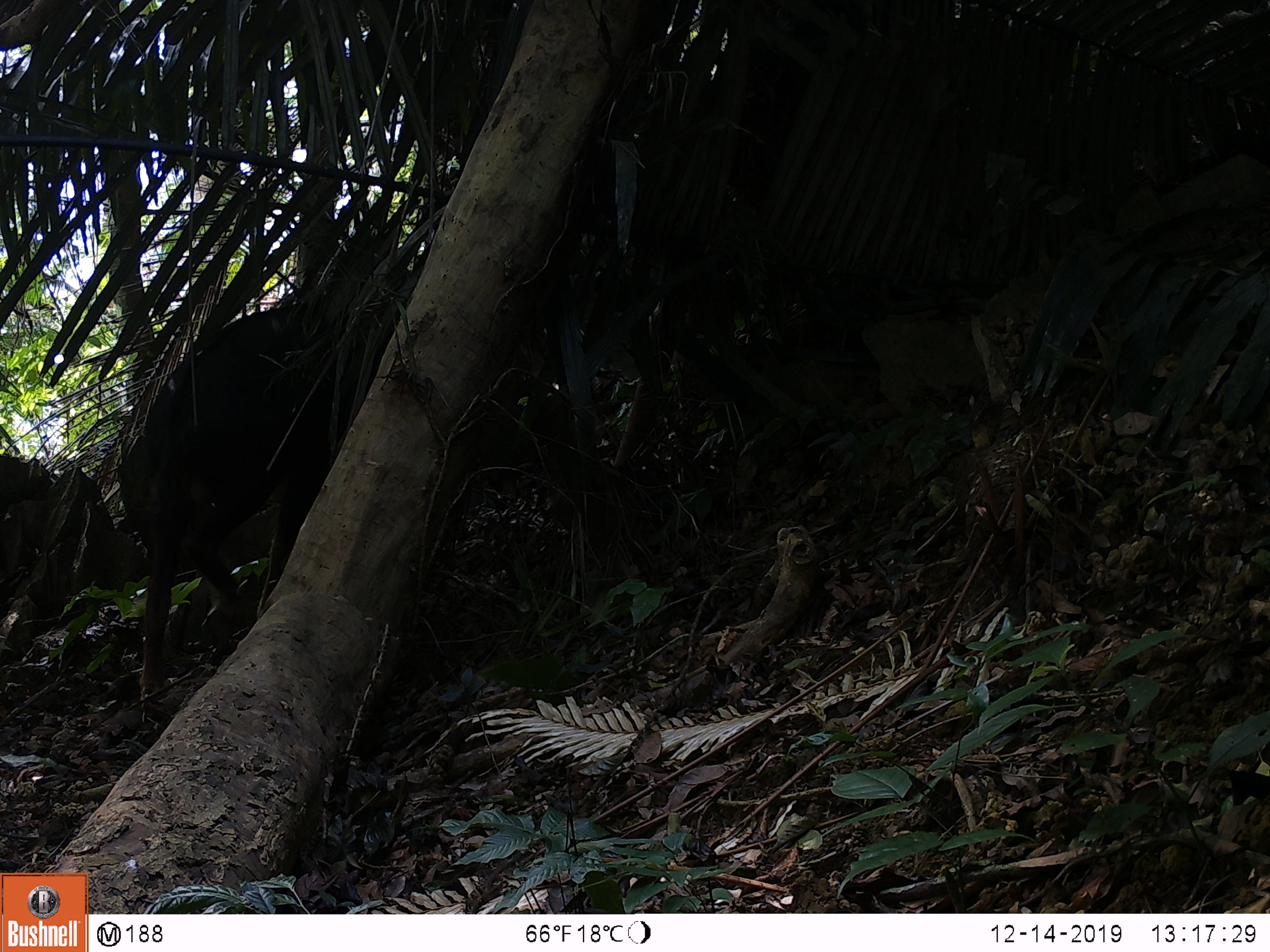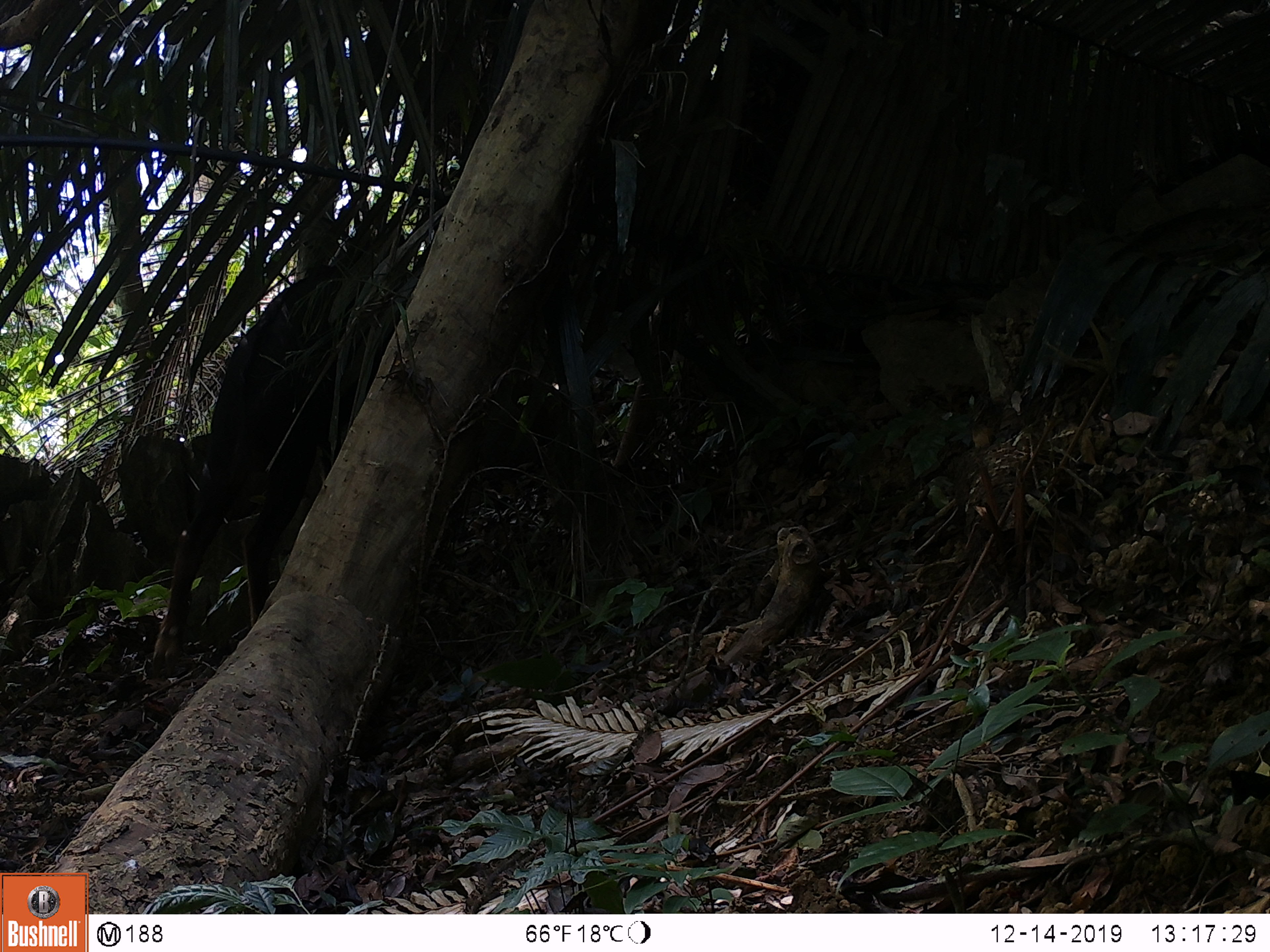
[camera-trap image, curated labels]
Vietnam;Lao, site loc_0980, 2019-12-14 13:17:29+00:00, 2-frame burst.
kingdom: Animalia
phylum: Chordata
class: Mammalia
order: Artiodactyla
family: Bovidae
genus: Capricornis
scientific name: Capricornis sumatraensis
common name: chinese serow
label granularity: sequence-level